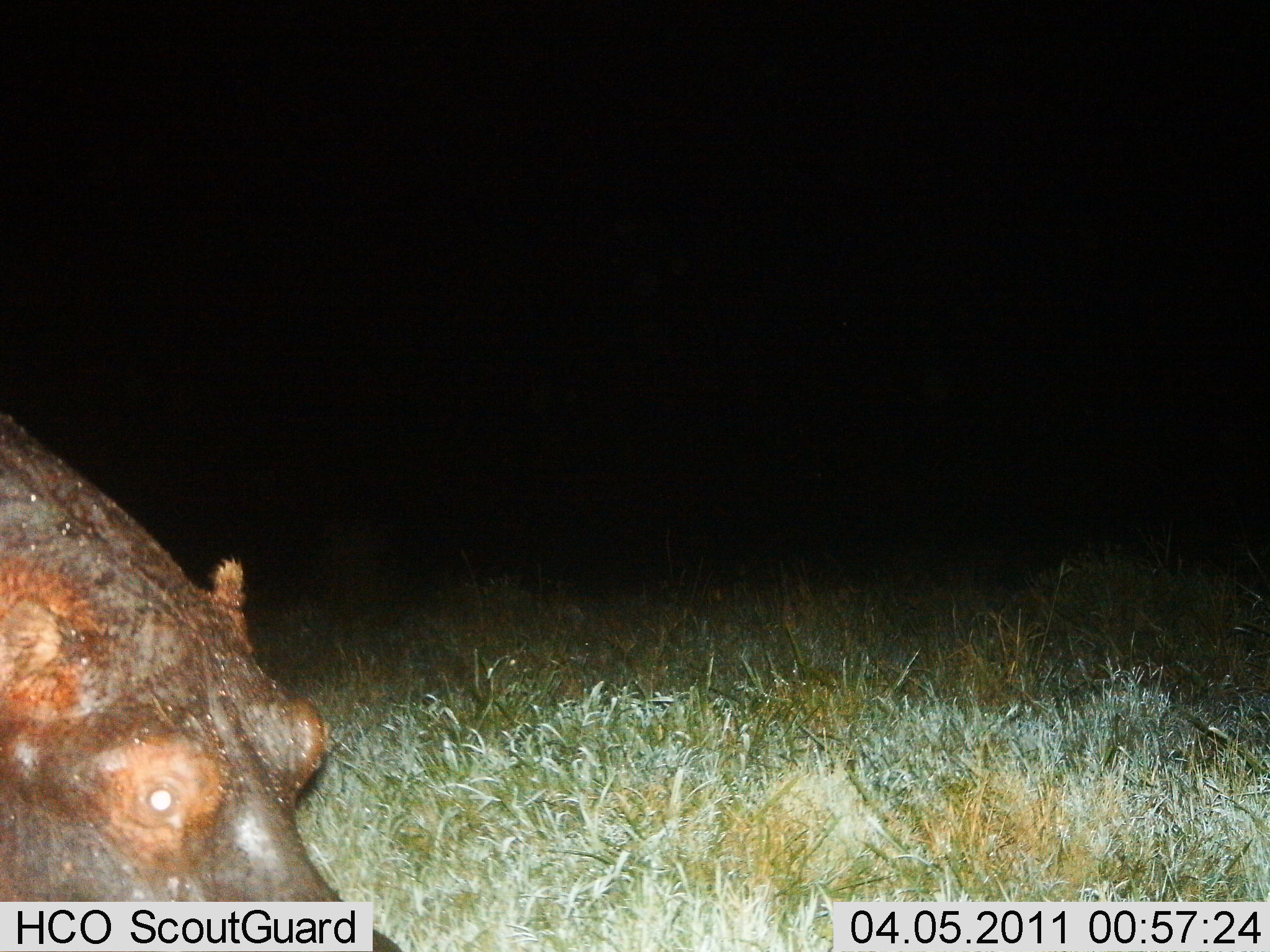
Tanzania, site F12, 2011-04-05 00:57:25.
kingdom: Animalia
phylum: Chordata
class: Mammalia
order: Artiodactyla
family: Hippopotamidae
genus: Hippopotamus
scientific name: Hippopotamus amphibius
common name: hippopotamus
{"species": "hippopotamus (Hippopotamus amphibius)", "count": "1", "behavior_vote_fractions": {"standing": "58%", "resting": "0%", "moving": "17%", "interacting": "0%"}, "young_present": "0%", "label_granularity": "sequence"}